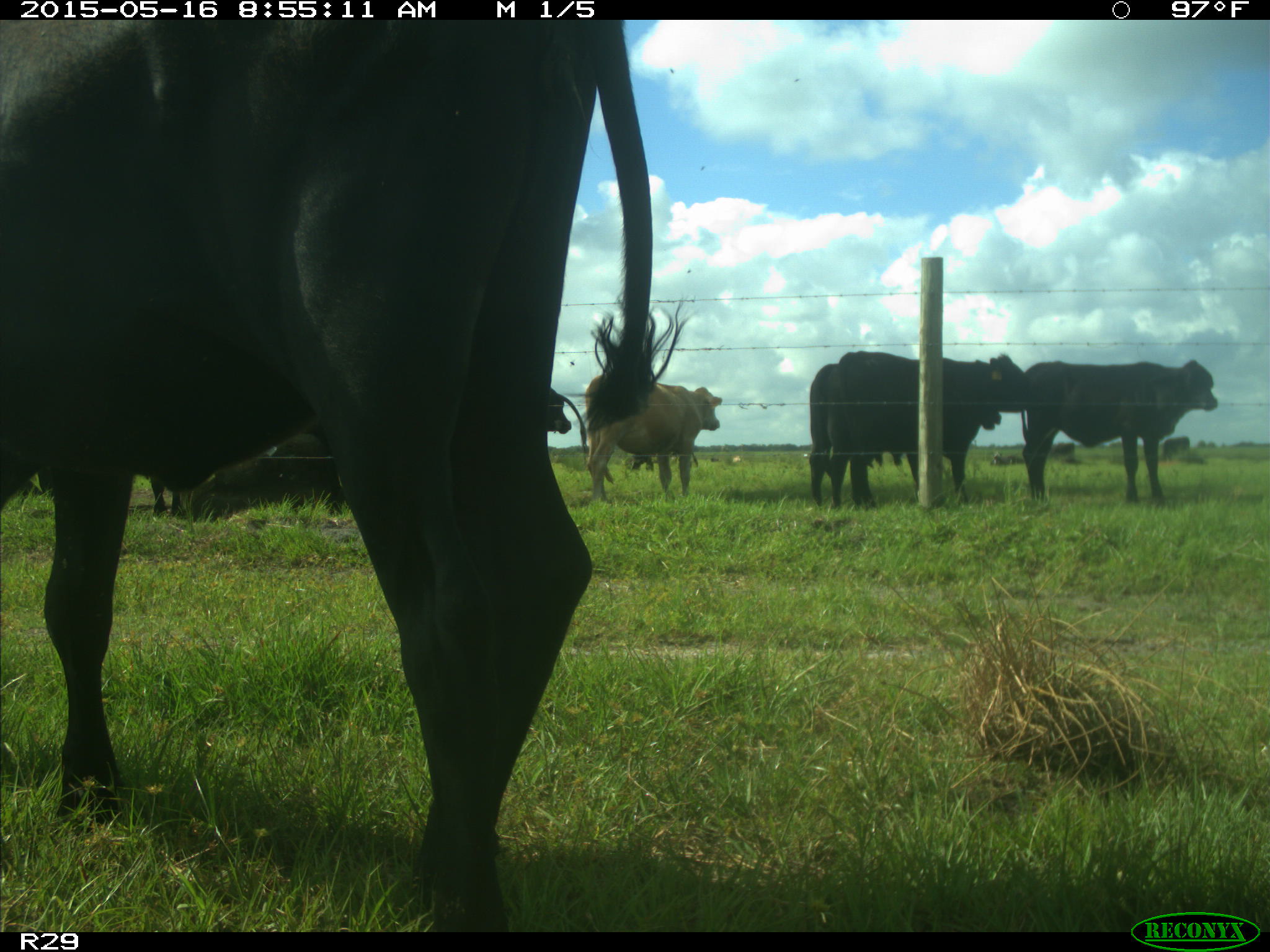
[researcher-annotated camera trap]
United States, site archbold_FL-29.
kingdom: Animalia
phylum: Chordata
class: Mammalia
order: Artiodactyla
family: Bovidae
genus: Bos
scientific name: Bos taurus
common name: domestic cow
Bos taurus (domestic cow).